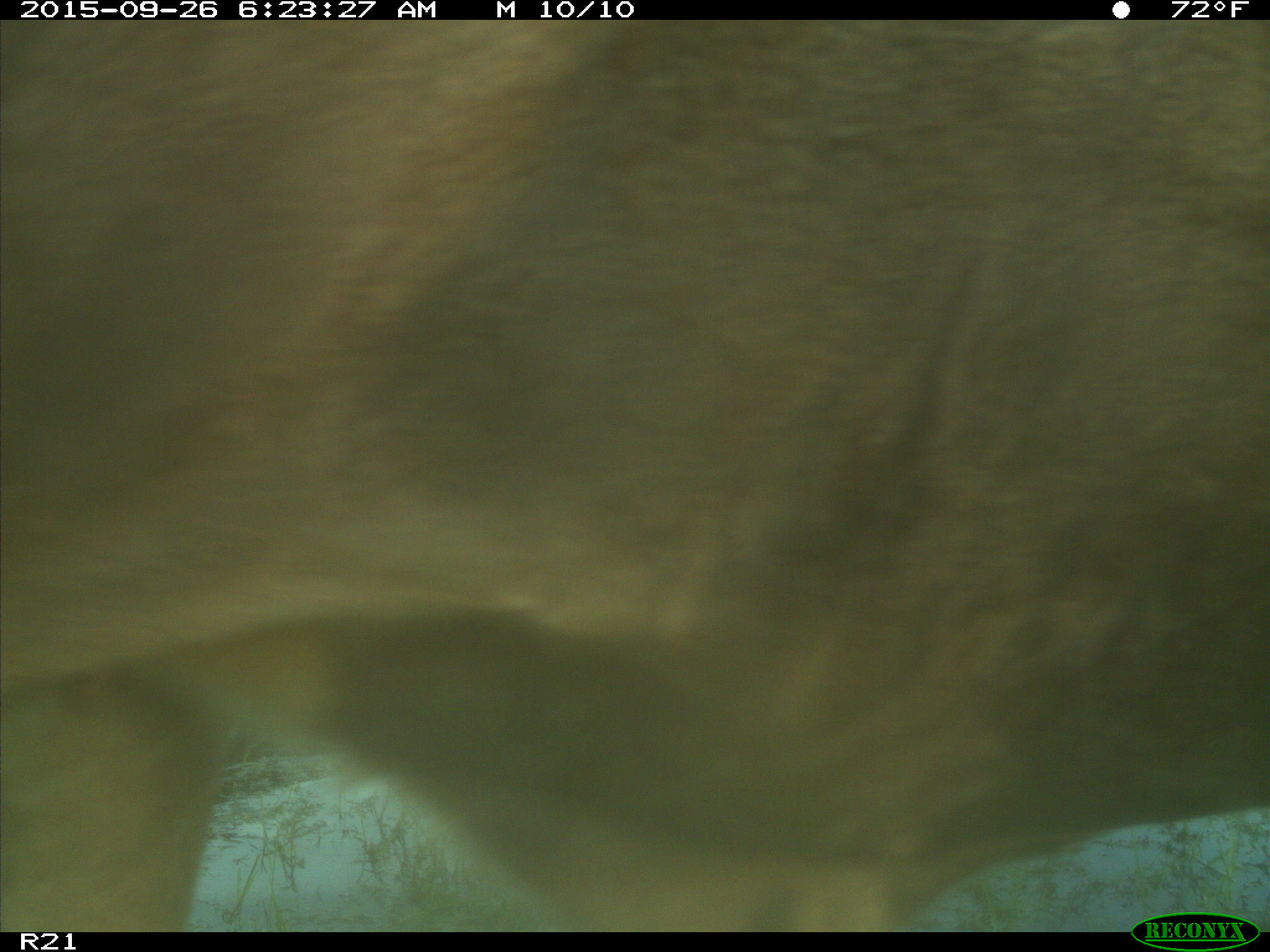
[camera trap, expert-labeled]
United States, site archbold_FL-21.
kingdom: Animalia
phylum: Chordata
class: Mammalia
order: Artiodactyla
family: Bovidae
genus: Bos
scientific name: Bos taurus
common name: domestic cow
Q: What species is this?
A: Bos taurus (domestic cow).